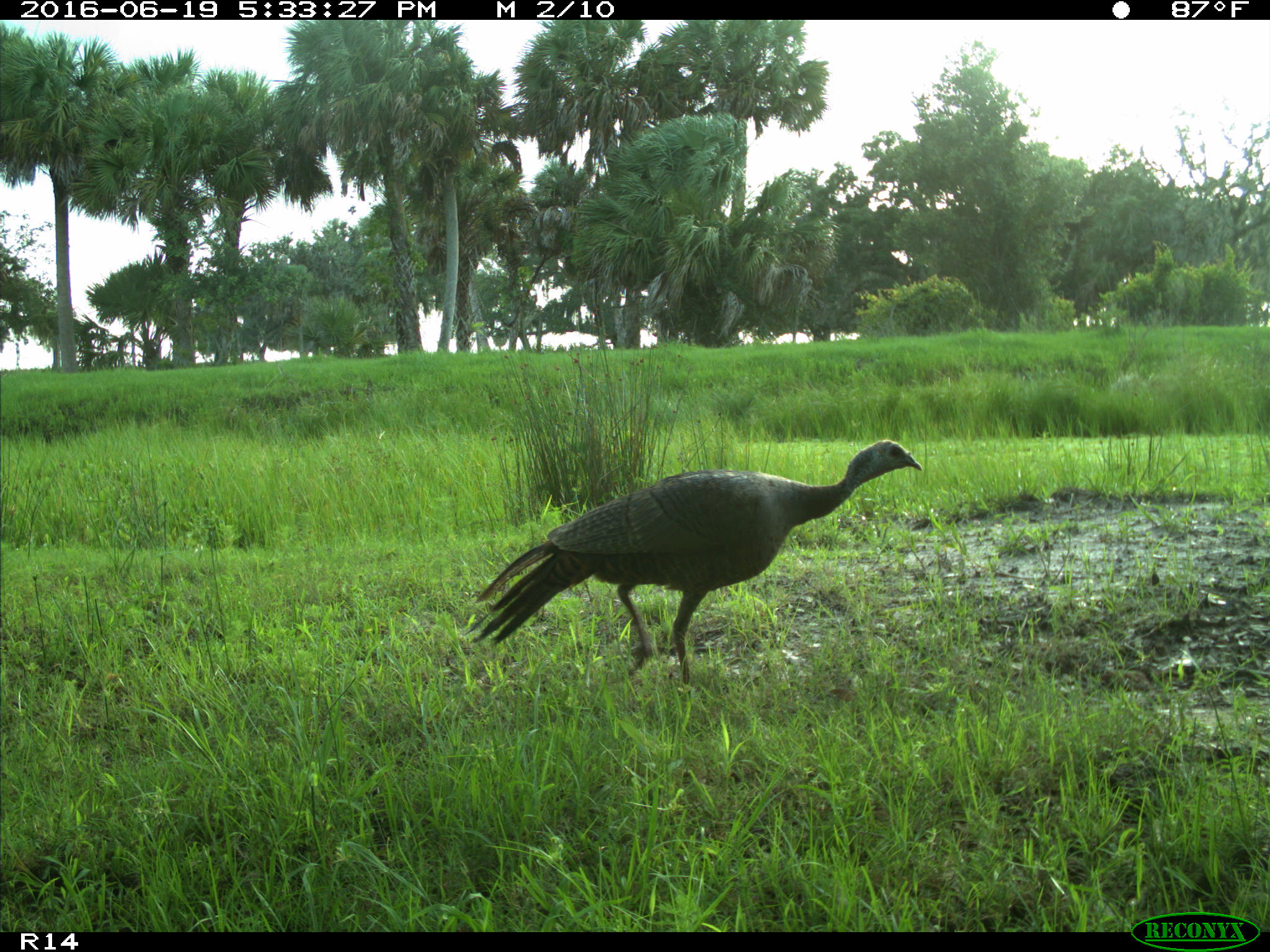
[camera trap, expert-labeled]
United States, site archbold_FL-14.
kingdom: Animalia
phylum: Chordata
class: Aves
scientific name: Aves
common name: birds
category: unidentified bird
Unidentified bird (birds) (Aves).